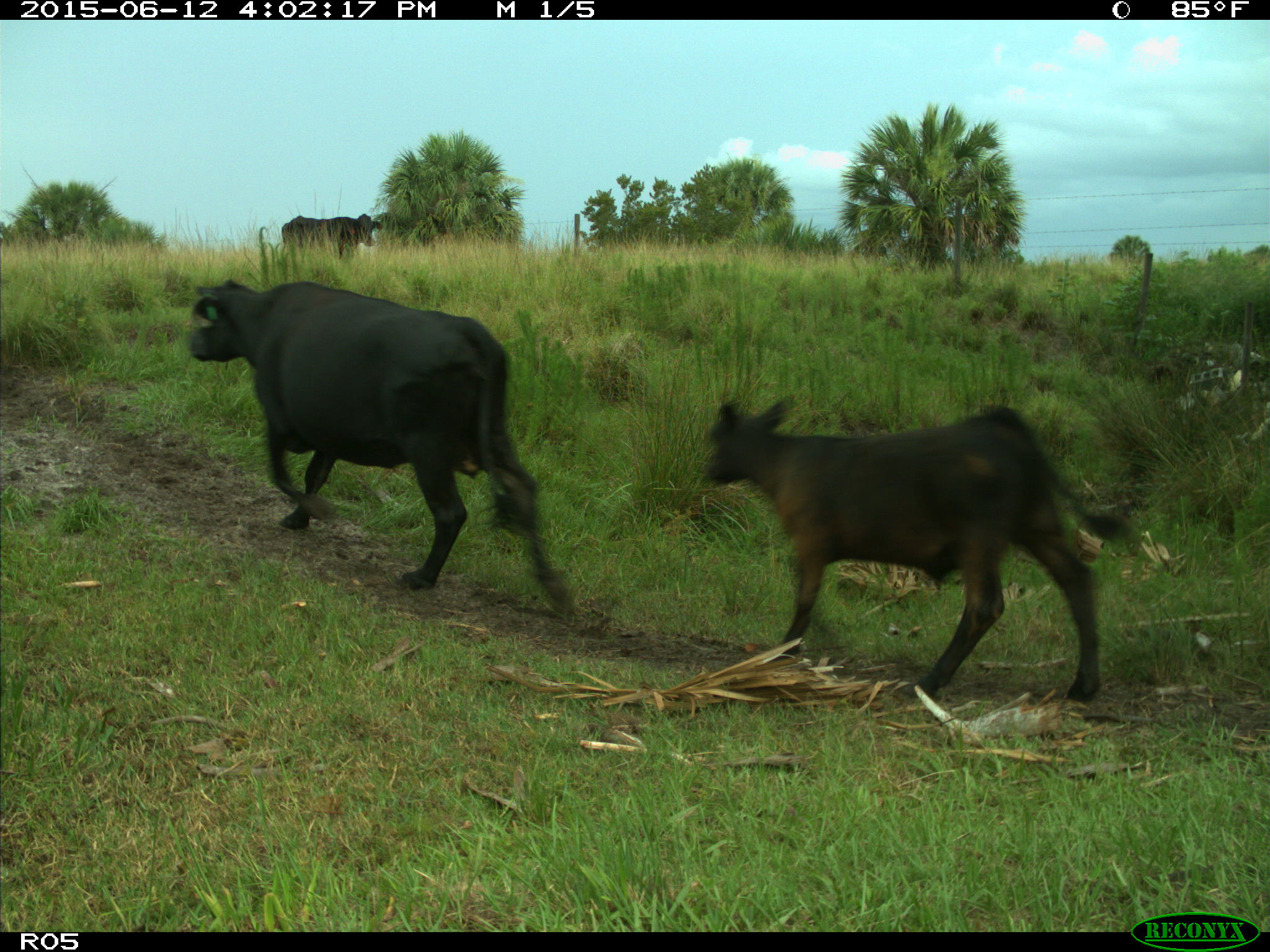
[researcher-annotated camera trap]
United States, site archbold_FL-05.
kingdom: Animalia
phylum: Chordata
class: Mammalia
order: Artiodactyla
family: Bovidae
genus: Bos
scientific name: Bos taurus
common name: domestic cow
Bos taurus (domestic cow).